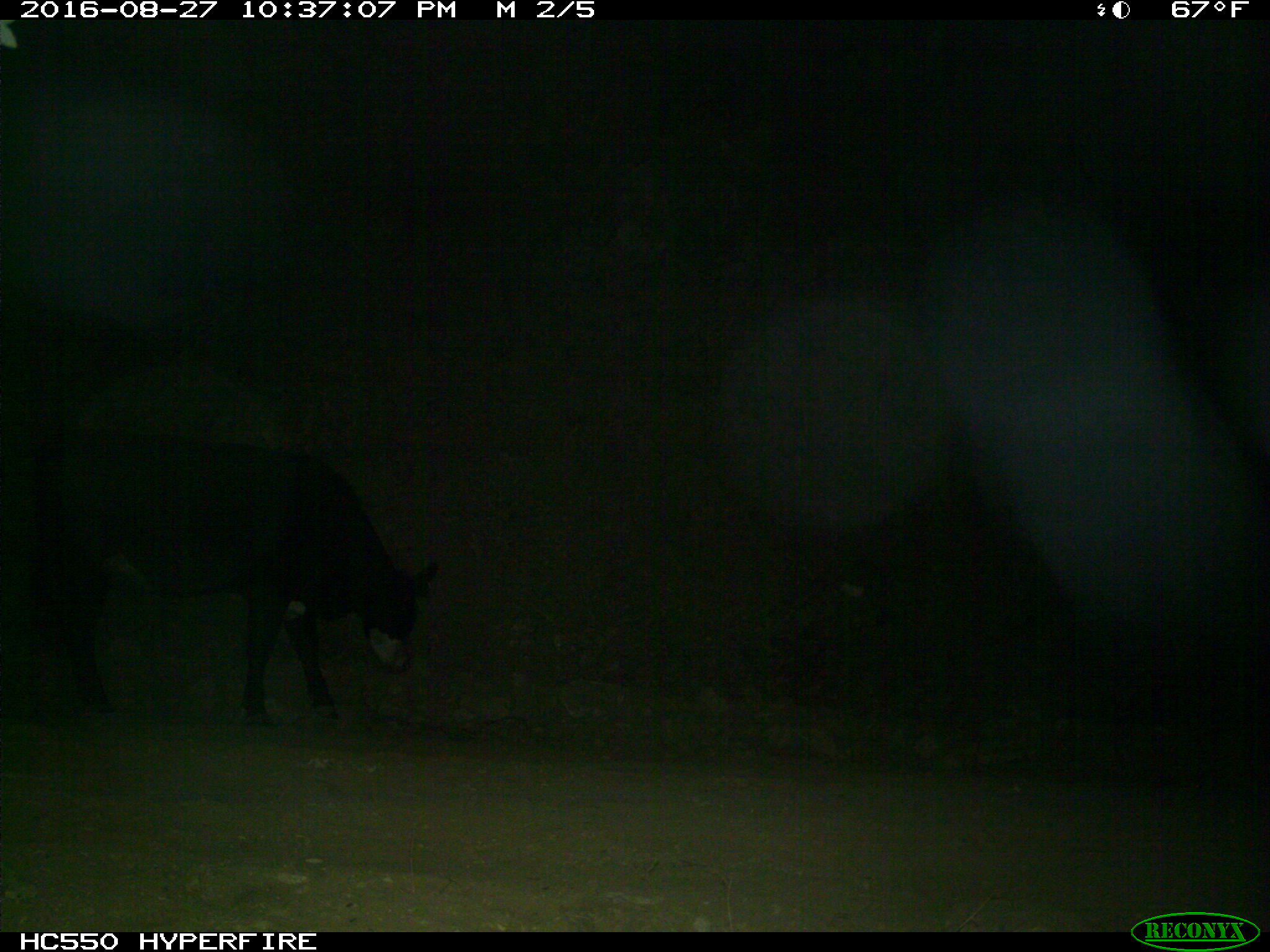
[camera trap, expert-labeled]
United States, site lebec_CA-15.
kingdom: Animalia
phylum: Chordata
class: Mammalia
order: Artiodactyla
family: Bovidae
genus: Bos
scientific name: Bos taurus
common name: domestic cow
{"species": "Bos taurus (domestic cow)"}